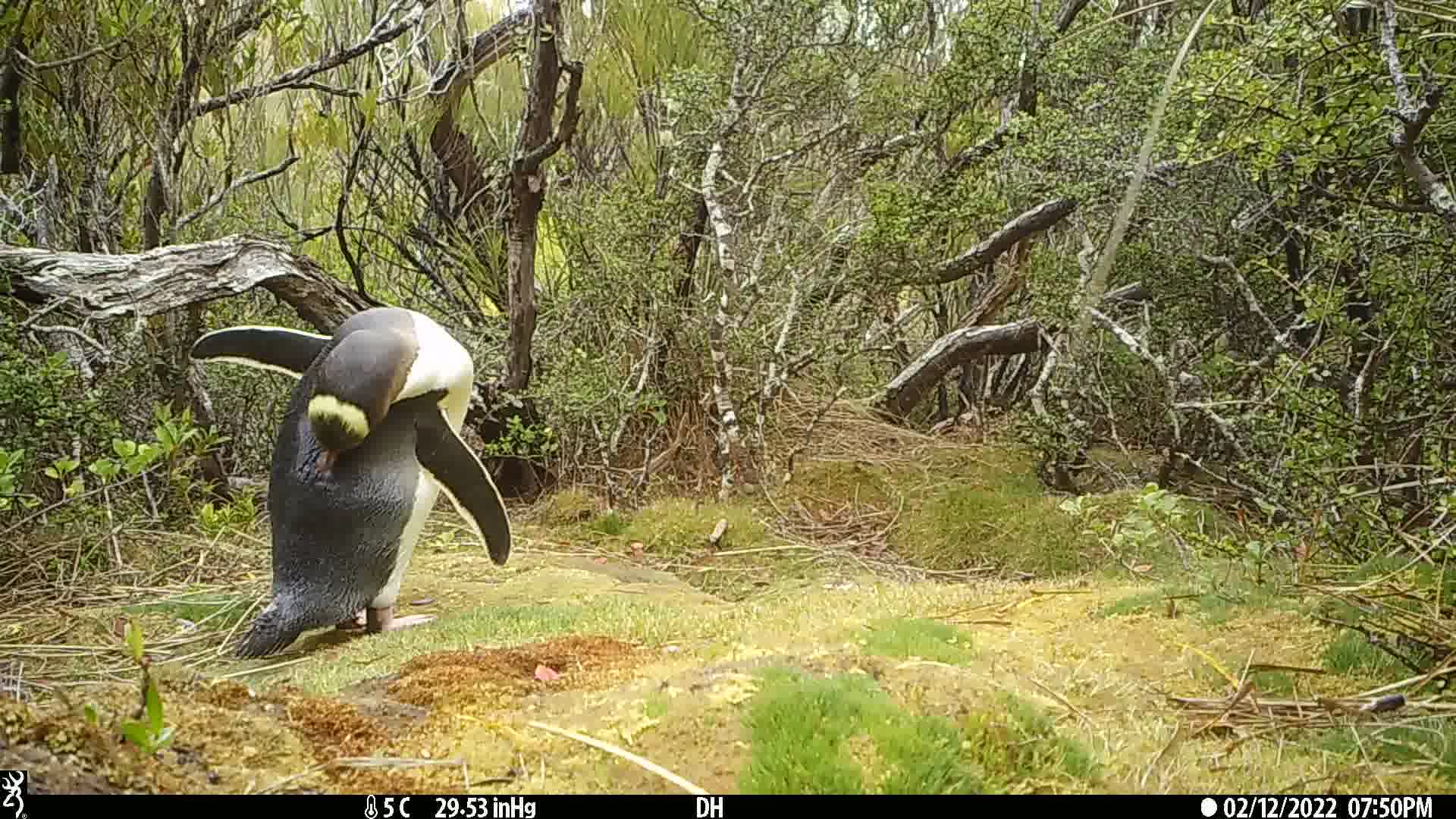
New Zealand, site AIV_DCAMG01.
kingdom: Animalia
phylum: Chordata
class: Aves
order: Sphenisciformes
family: Spheniscidae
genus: Megadyptes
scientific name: Megadyptes antipodes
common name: yellow-eyed penguin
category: yellow eyed penguin